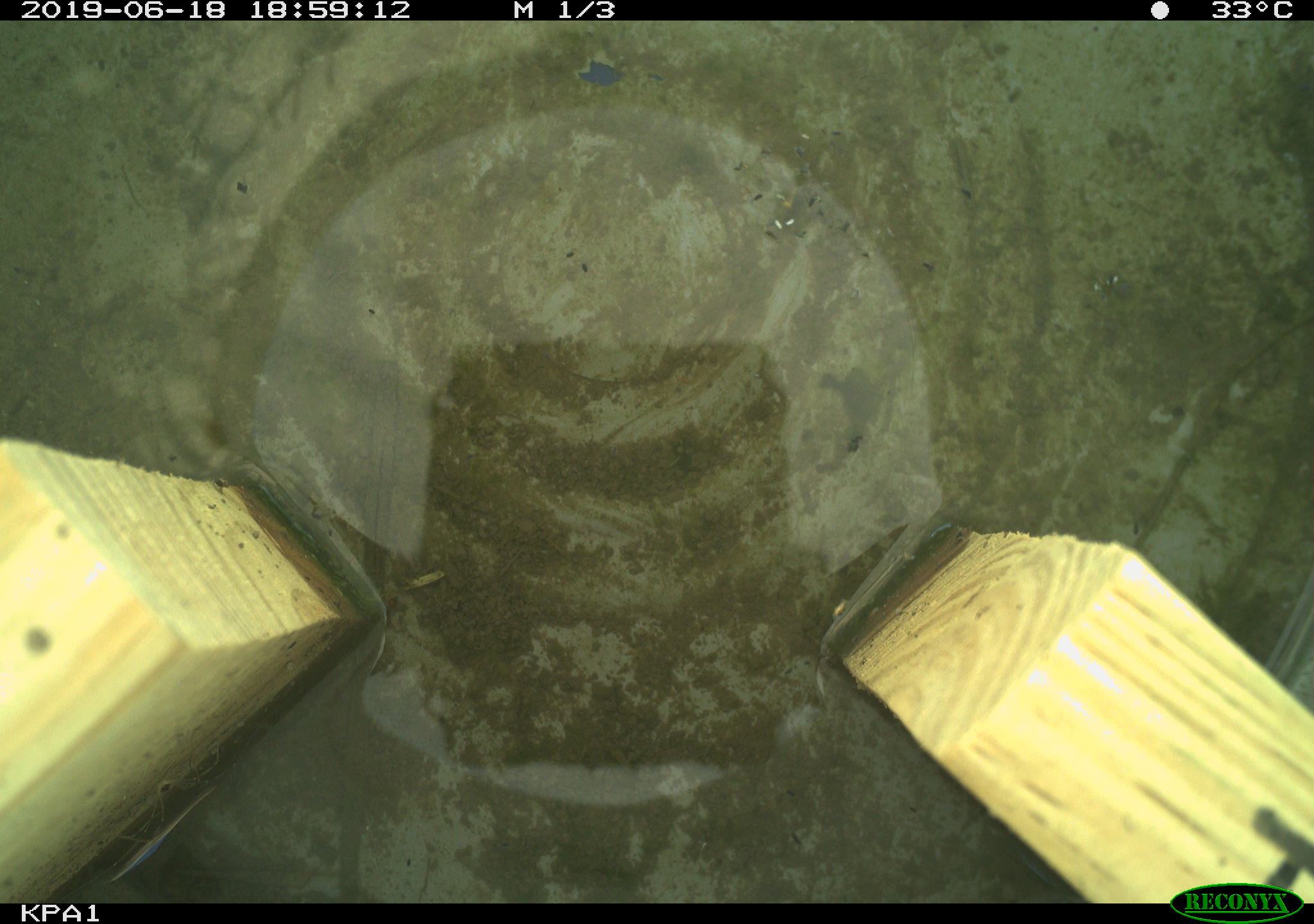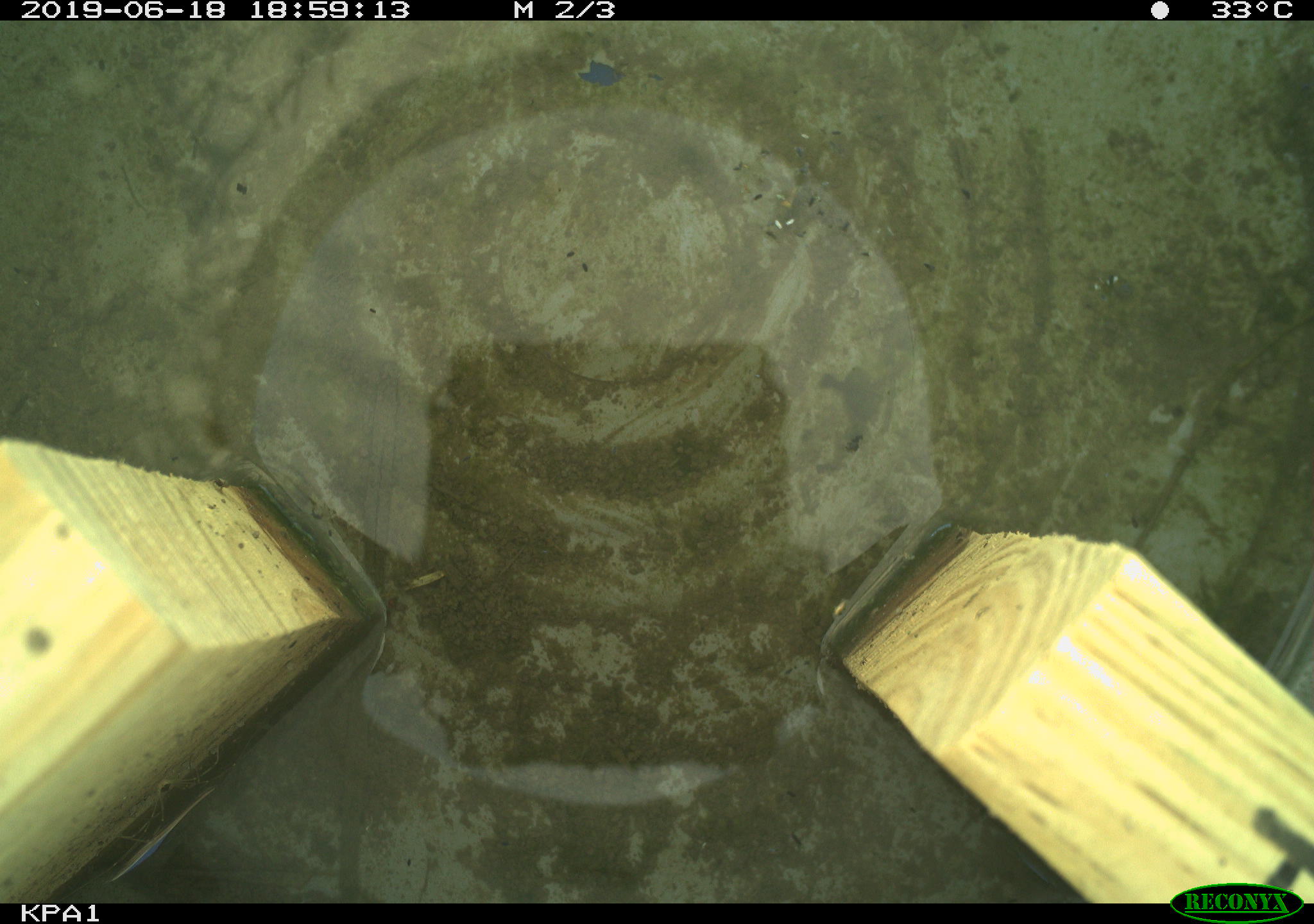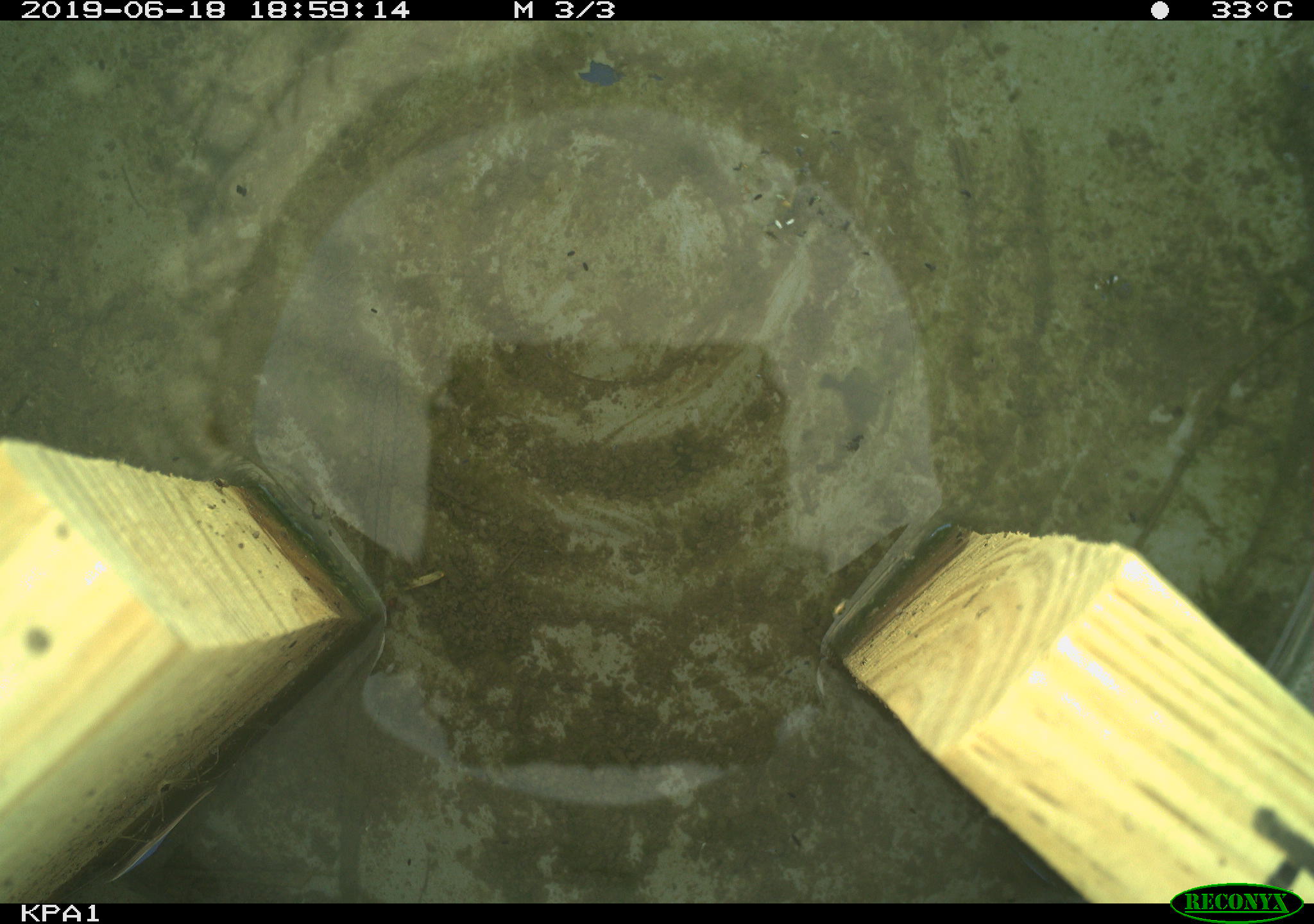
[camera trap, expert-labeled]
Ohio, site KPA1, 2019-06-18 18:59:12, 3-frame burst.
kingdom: Animalia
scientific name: Animalia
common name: animal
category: invertebrate